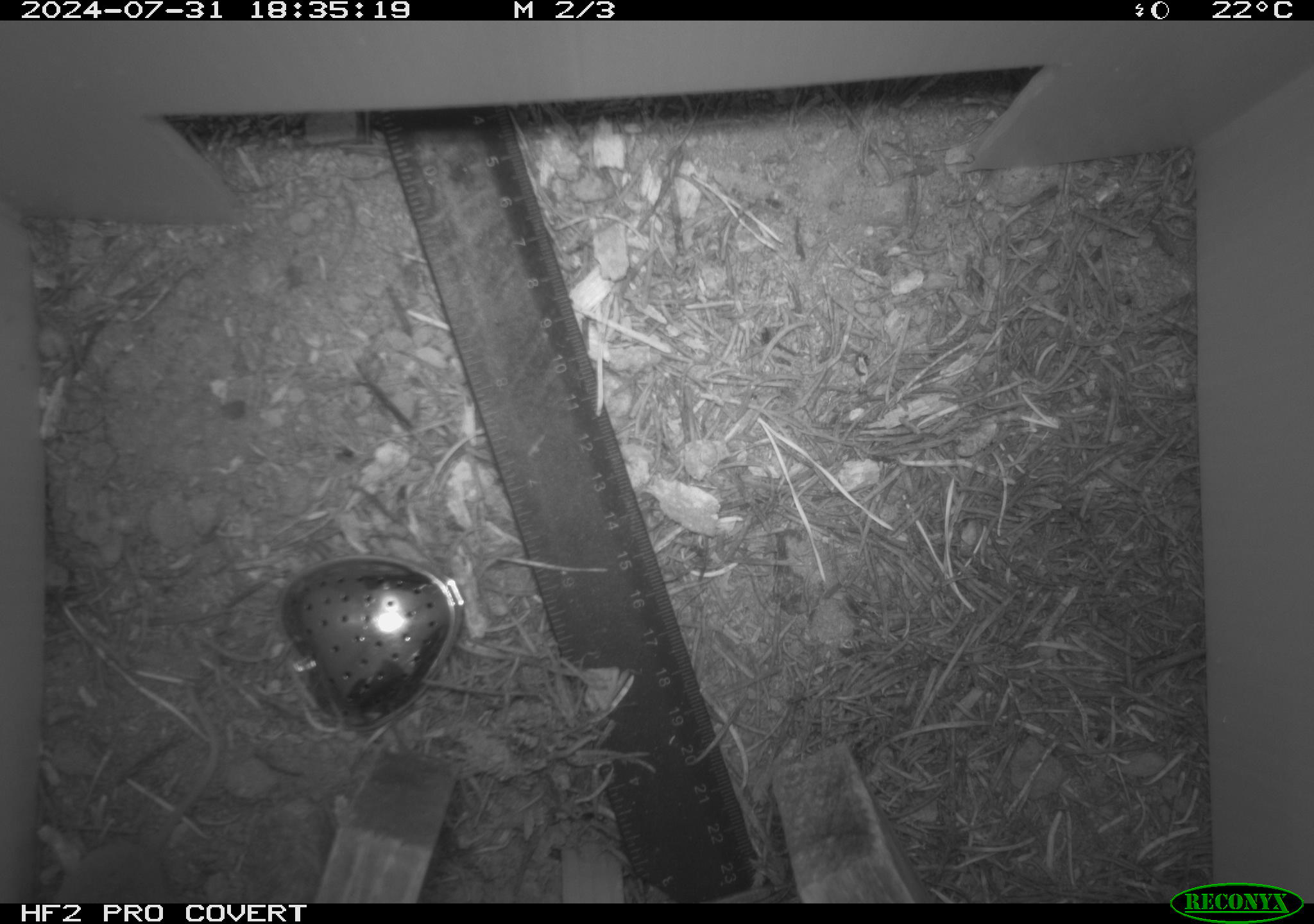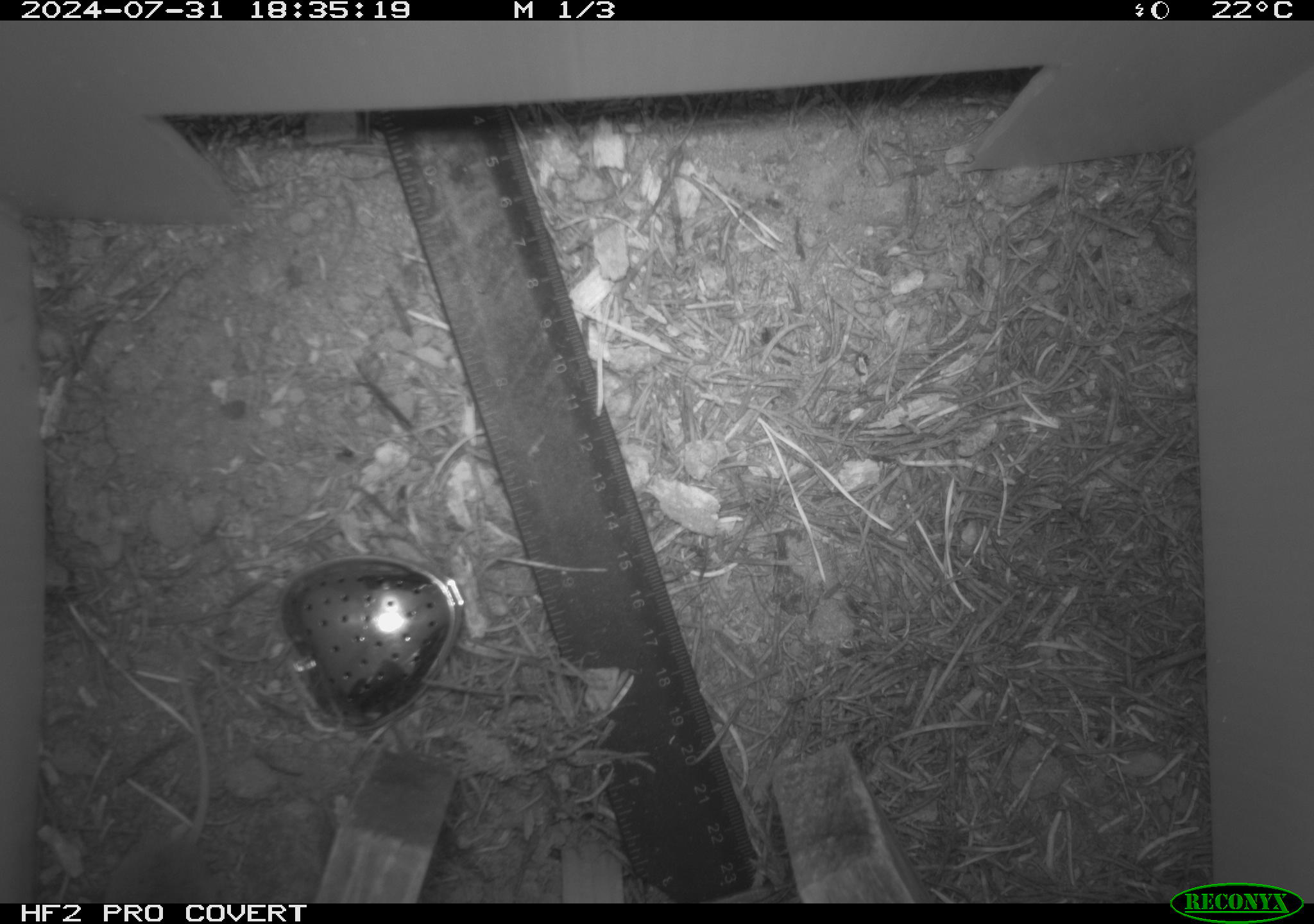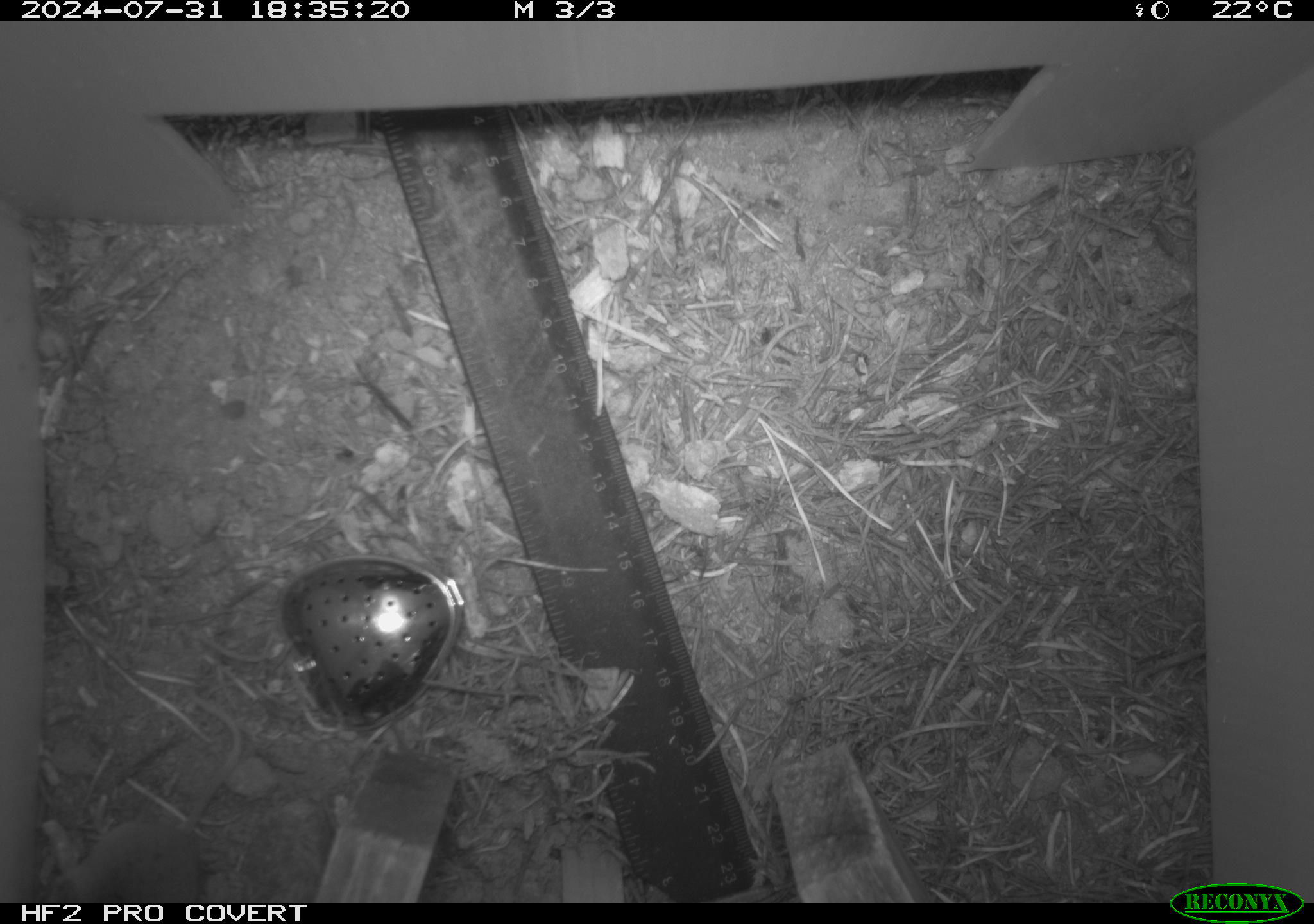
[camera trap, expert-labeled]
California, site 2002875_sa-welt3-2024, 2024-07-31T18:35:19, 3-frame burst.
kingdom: Animalia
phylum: Chordata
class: Mammalia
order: Eulipotyphla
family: Soricidae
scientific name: Soricidae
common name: shrews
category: soricidae family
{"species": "soricidae family (shrews) (Soricidae)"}